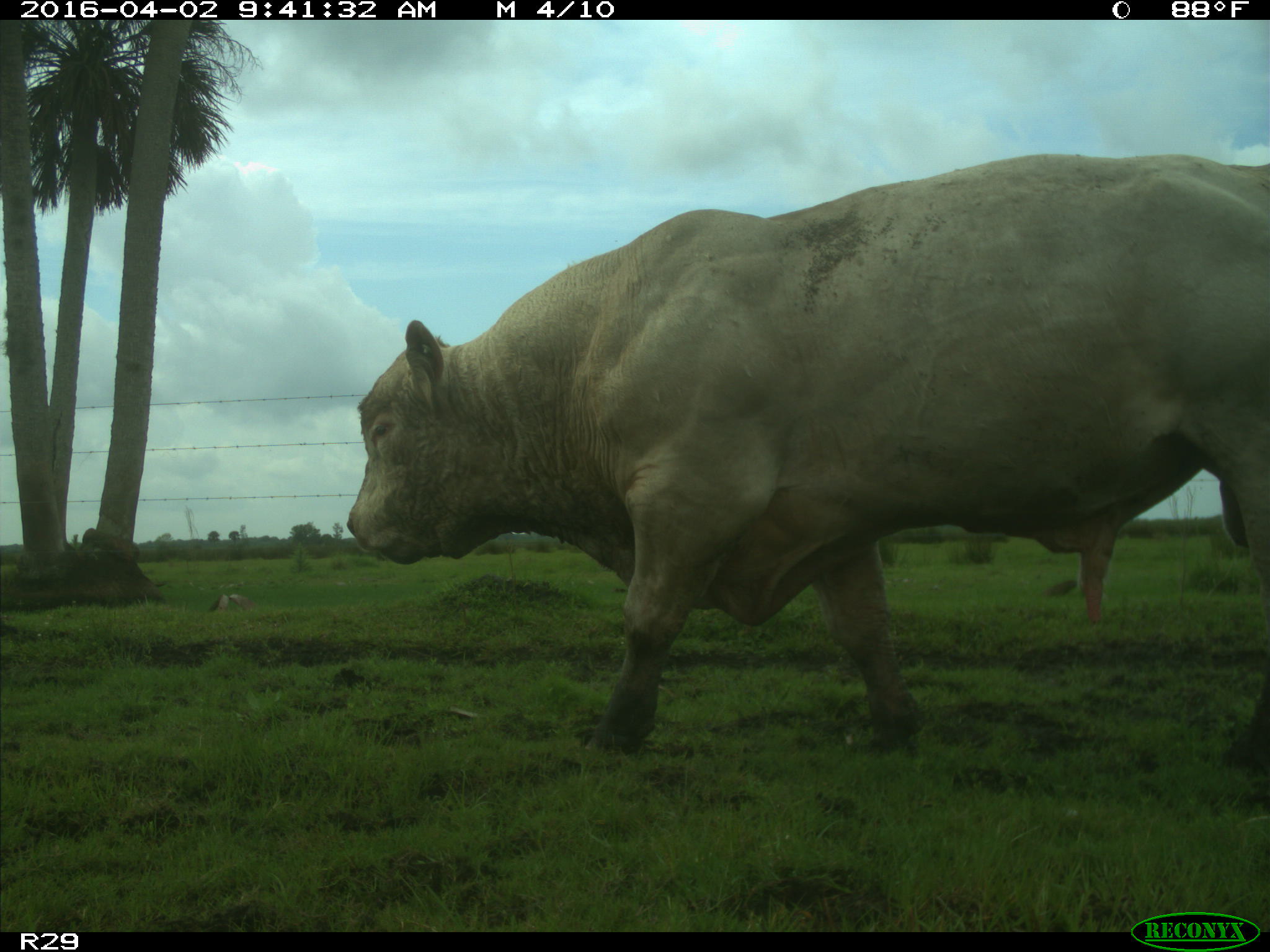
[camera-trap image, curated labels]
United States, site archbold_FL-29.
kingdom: Animalia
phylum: Chordata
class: Mammalia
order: Artiodactyla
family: Bovidae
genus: Bos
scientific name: Bos taurus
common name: domestic cow